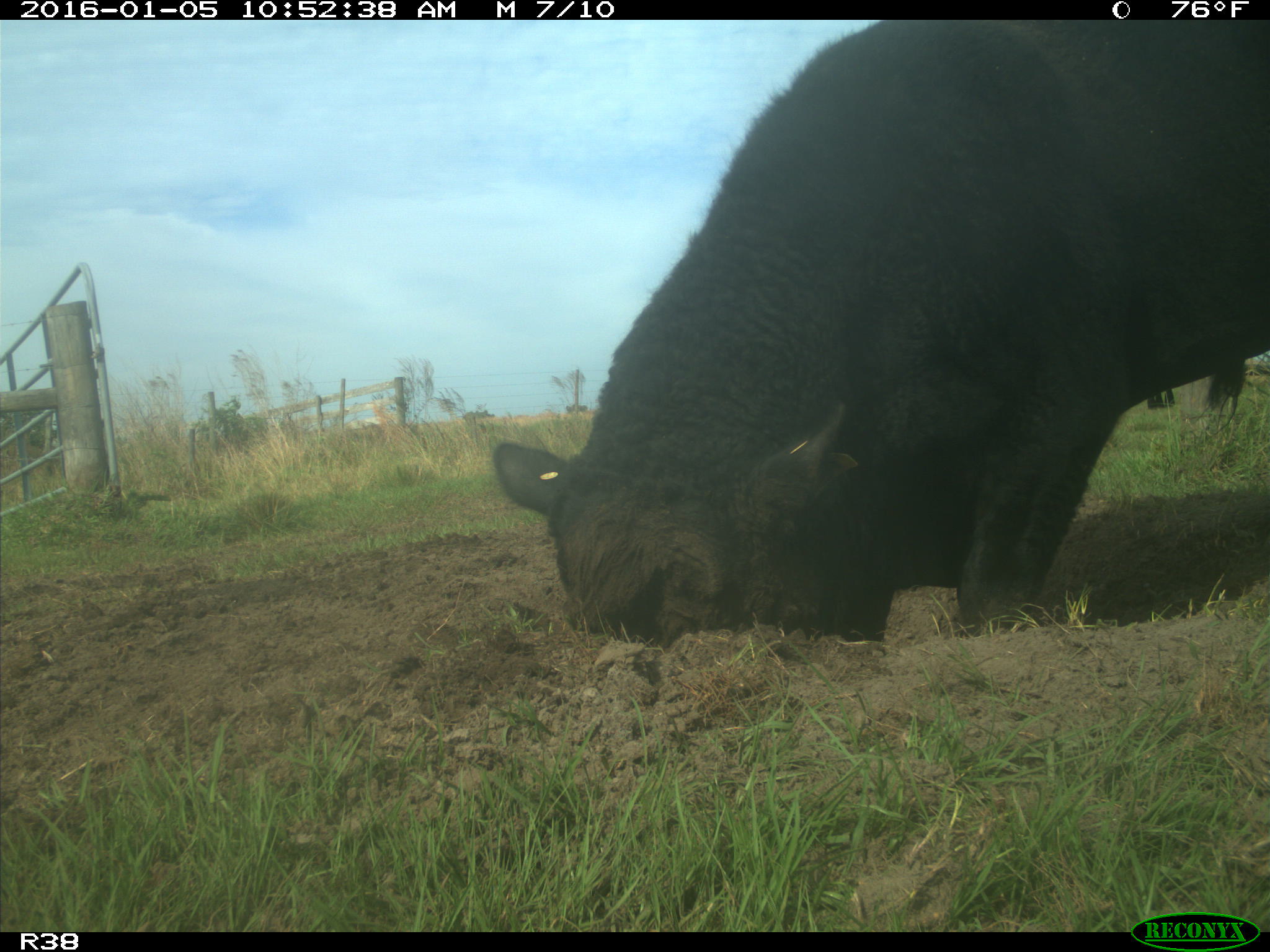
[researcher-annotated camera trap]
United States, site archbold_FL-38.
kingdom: Animalia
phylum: Chordata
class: Mammalia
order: Artiodactyla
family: Bovidae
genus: Bos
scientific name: Bos taurus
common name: domestic cow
Bos taurus (domestic cow).